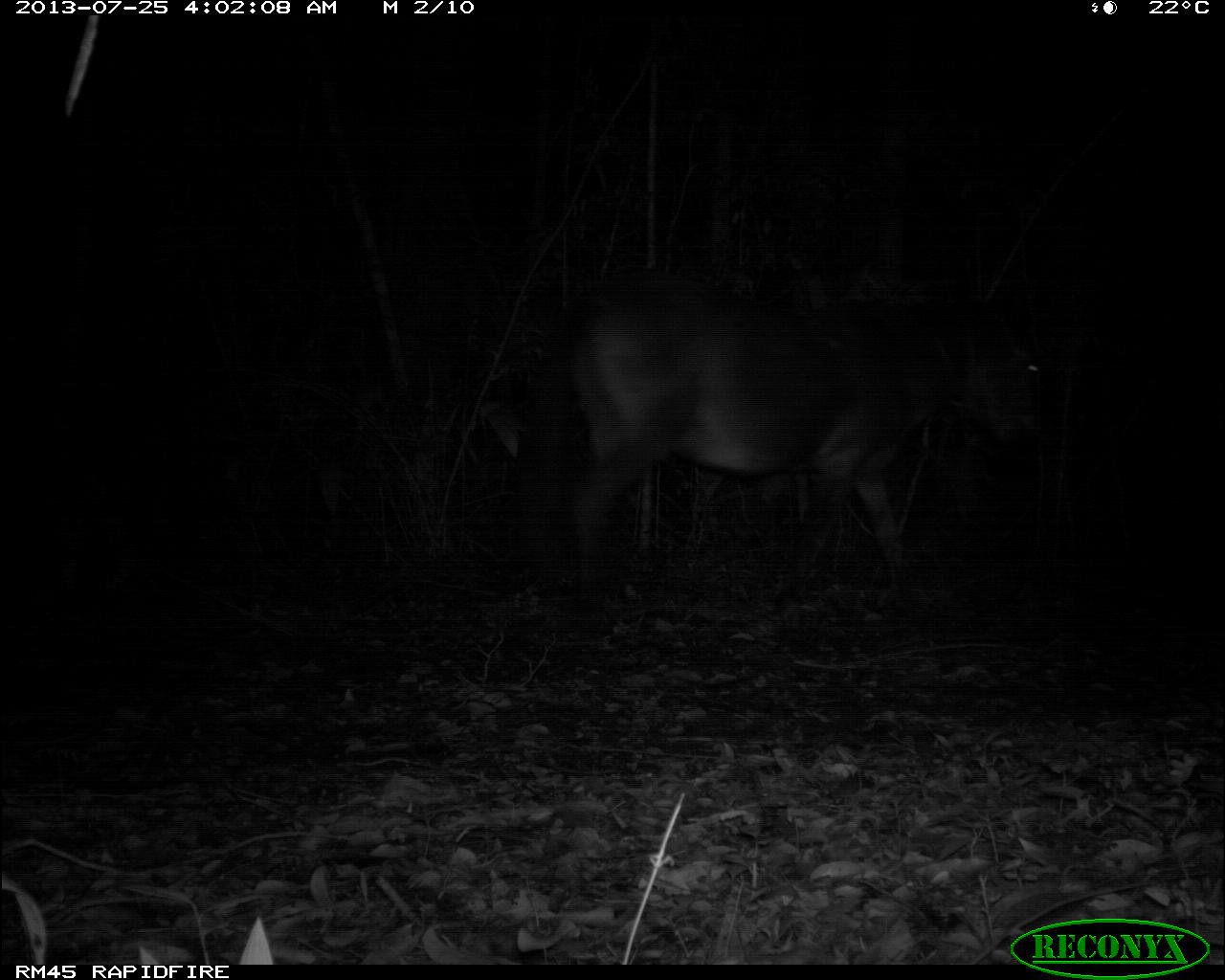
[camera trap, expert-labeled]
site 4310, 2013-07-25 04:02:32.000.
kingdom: Animalia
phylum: Chordata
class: Mammalia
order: Perissodactyla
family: Equidae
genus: Equus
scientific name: Equus ferus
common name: wild horse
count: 1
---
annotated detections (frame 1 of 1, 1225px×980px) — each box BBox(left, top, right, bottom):
equus ferus: BBox(493, 263, 1058, 621)